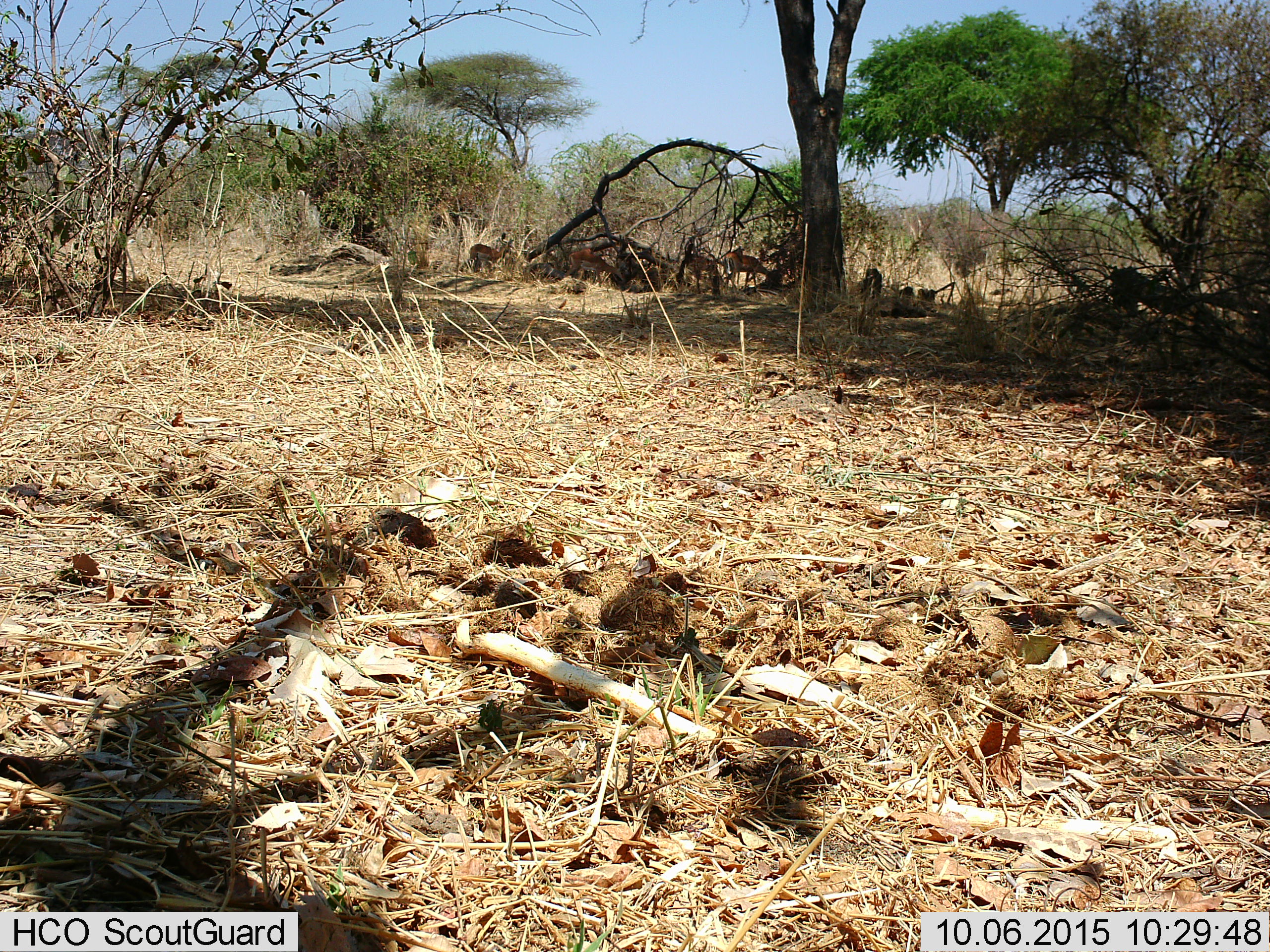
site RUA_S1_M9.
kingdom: Animalia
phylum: Chordata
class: Mammalia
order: Artiodactyla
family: Bovidae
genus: Aepyceros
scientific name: Aepyceros melampus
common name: impala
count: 4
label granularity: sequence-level